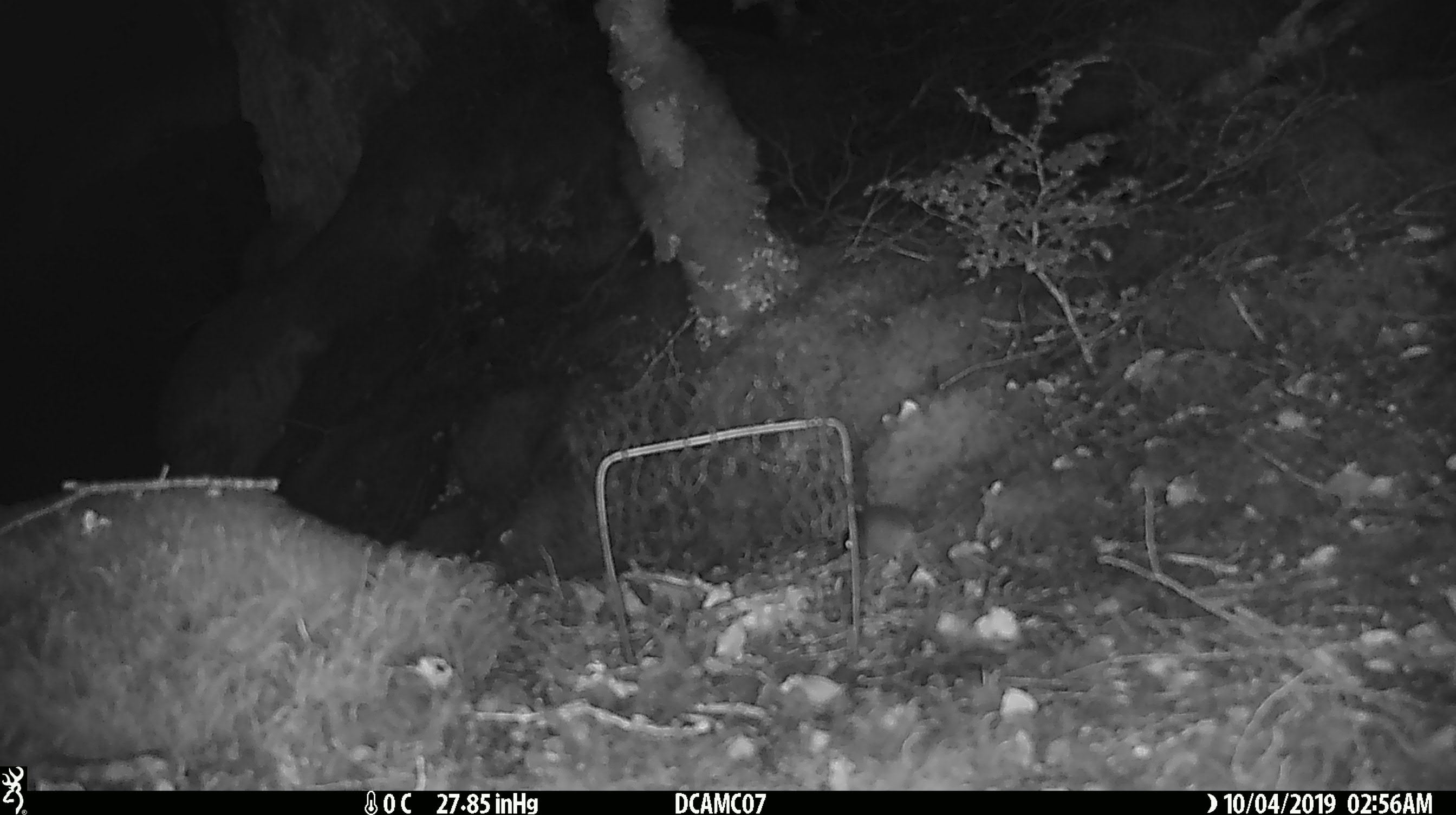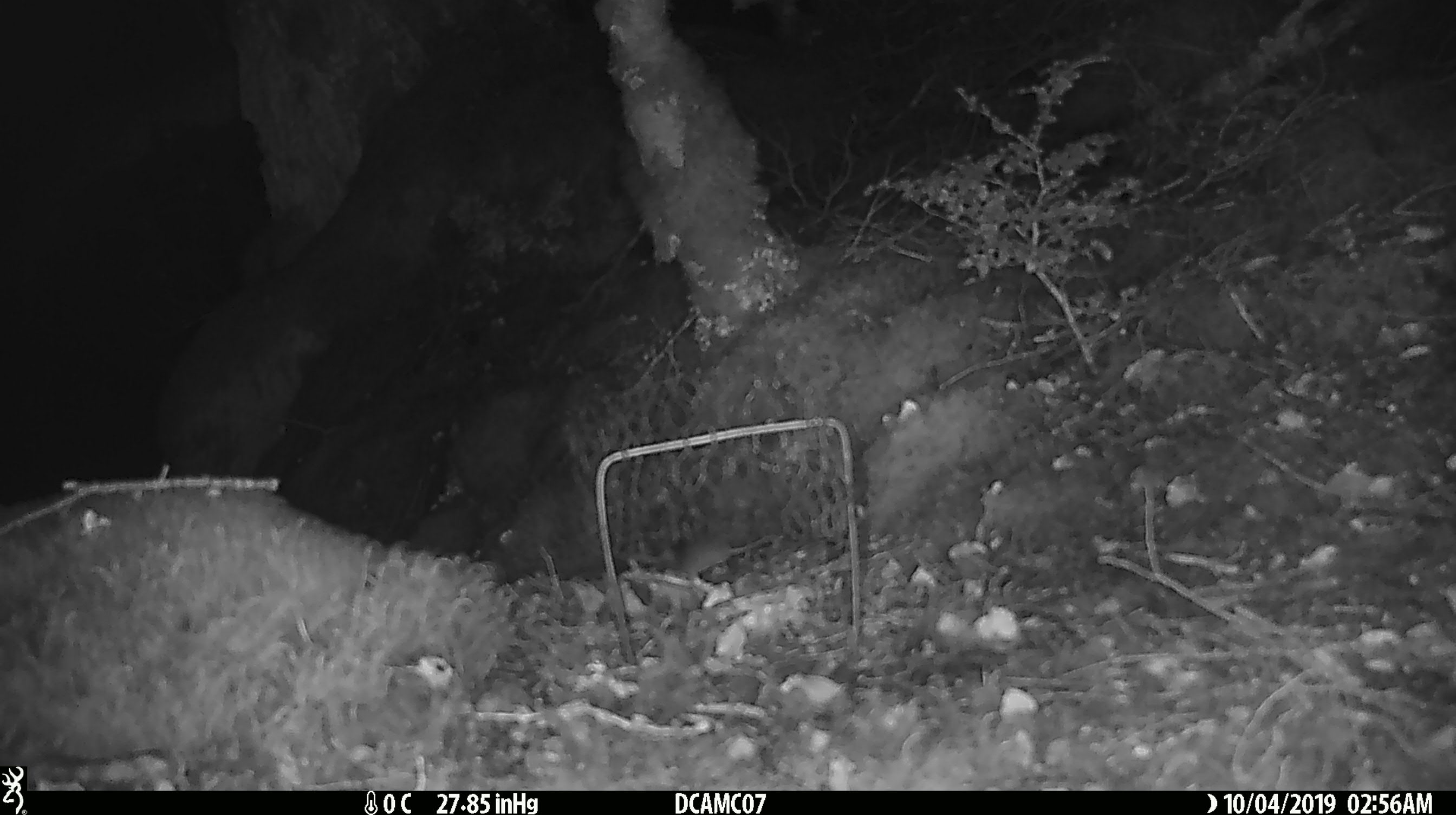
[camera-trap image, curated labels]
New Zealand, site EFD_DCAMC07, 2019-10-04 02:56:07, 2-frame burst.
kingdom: Animalia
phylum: Chordata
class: Mammalia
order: Rodentia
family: Muridae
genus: Mus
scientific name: Mus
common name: mouse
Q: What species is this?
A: Mouse (Mus).